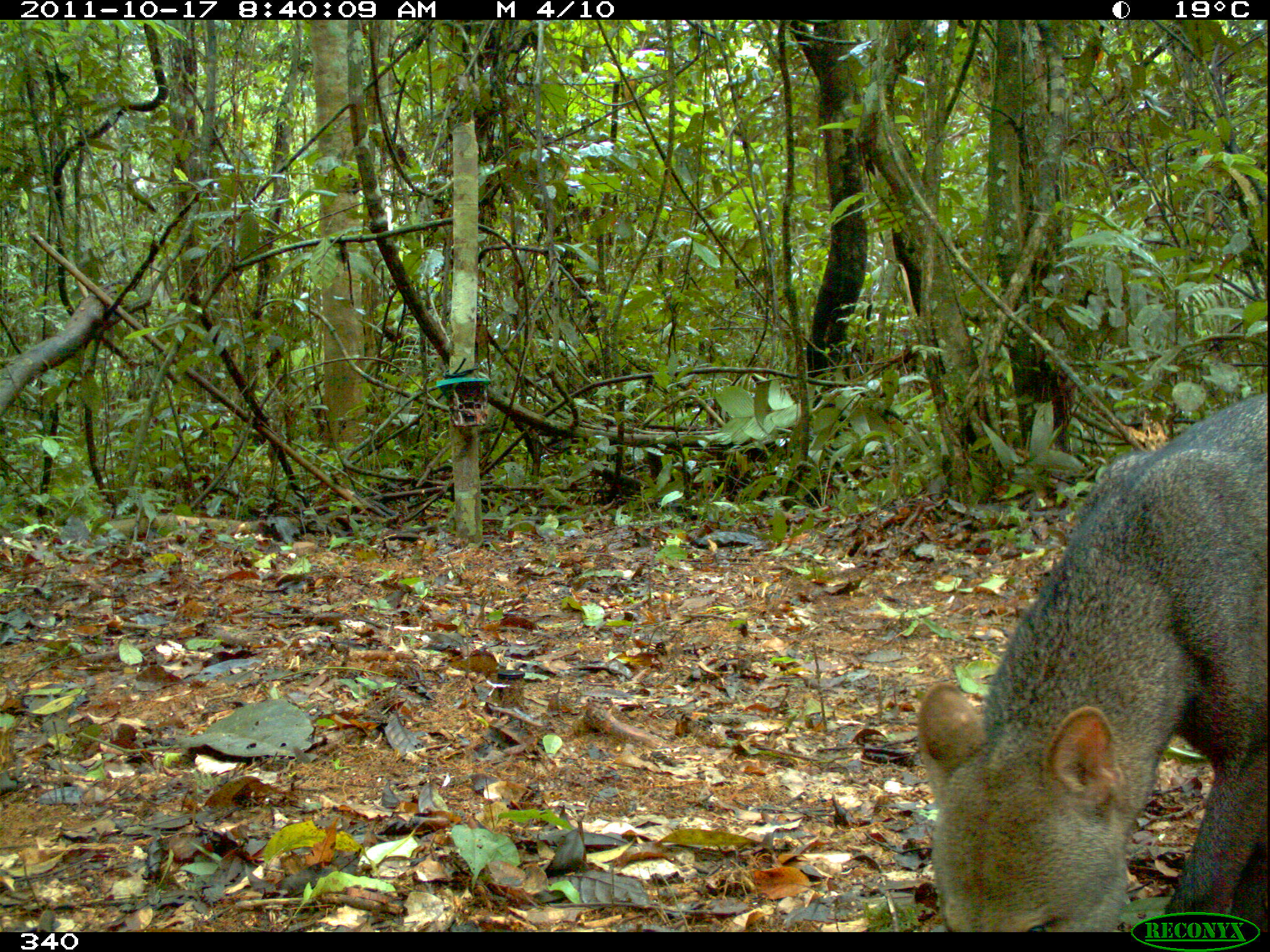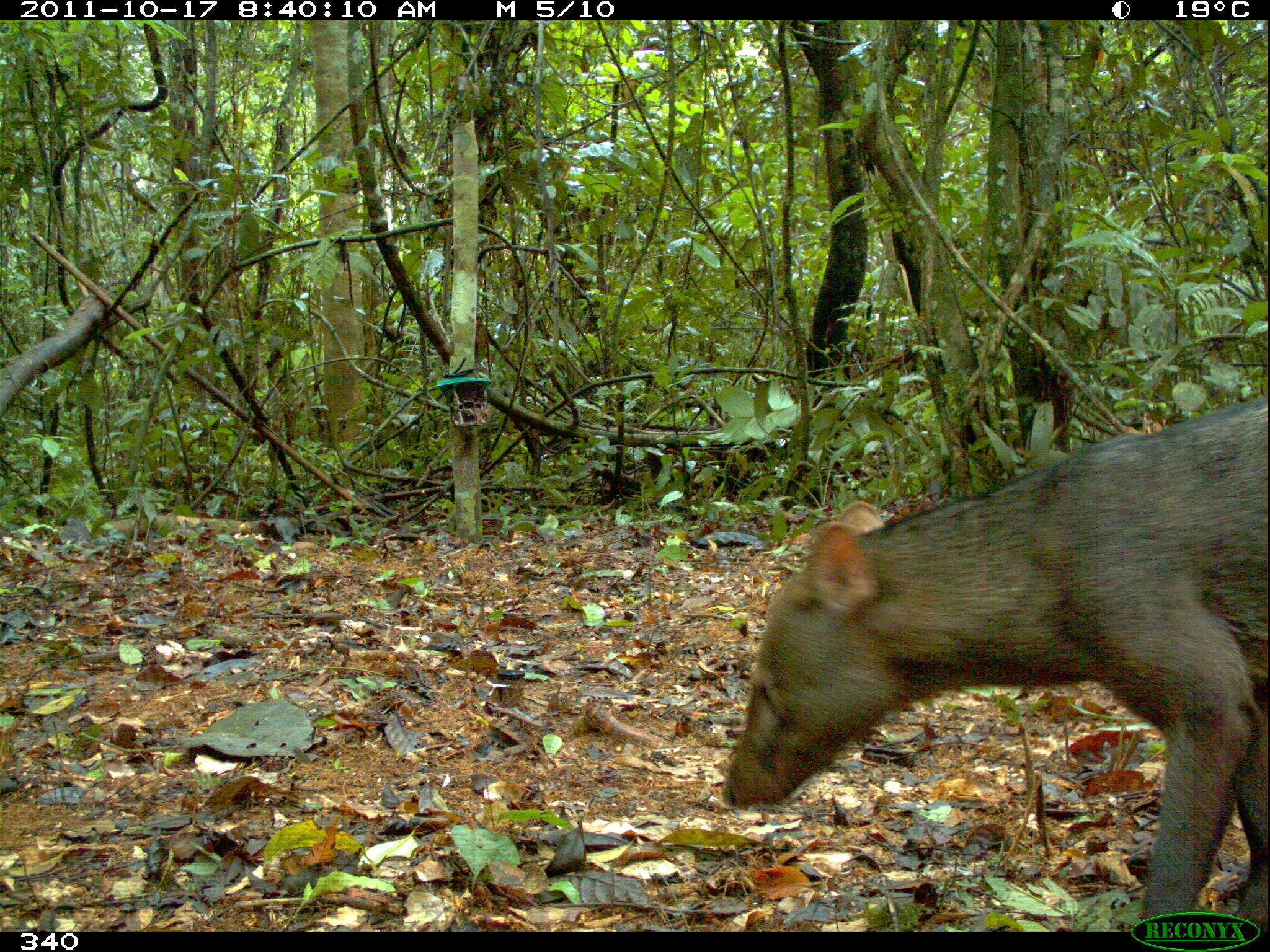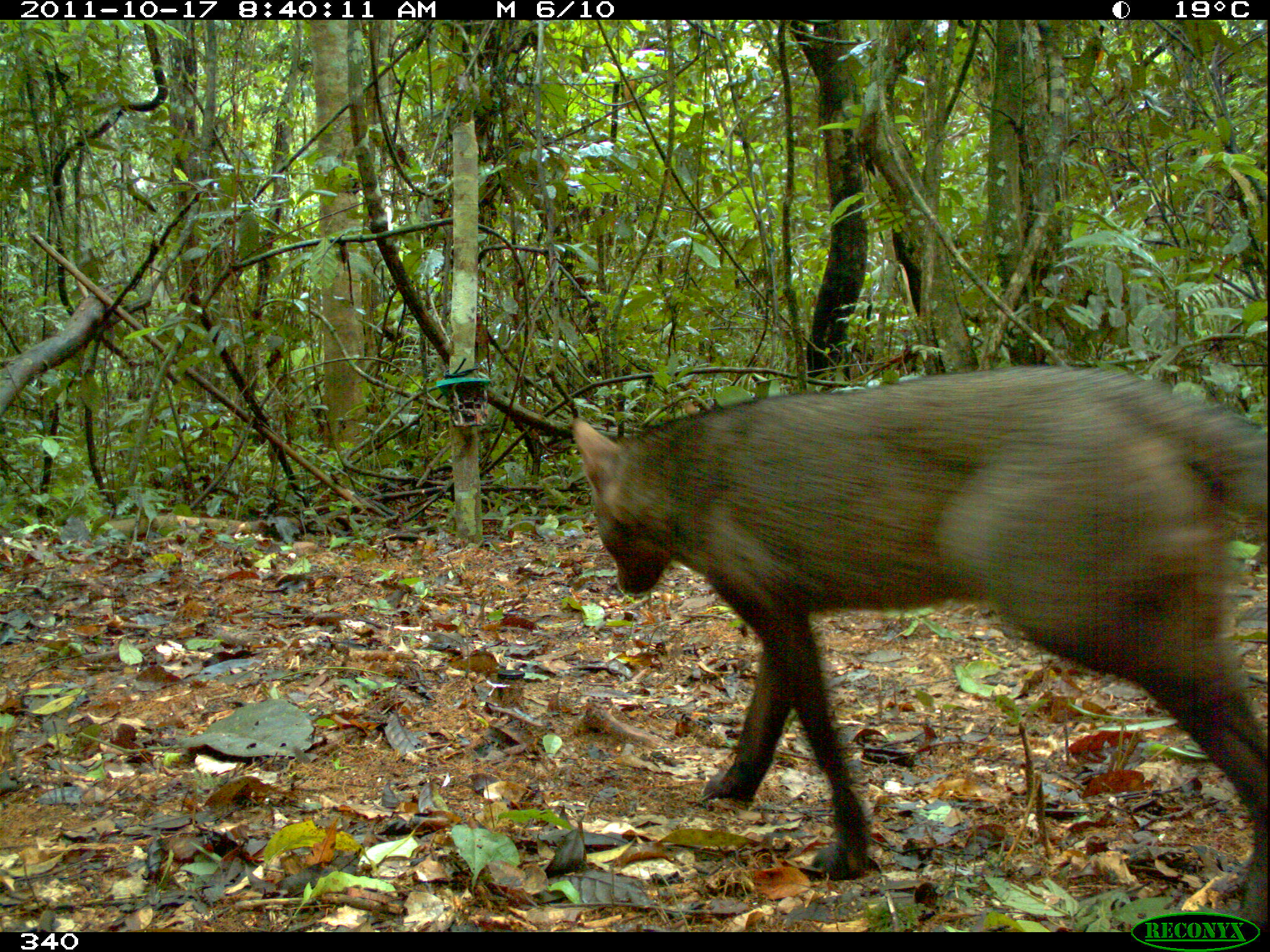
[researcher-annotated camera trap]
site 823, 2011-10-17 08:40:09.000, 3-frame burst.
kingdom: Animalia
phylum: Chordata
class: Mammalia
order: Carnivora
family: Canidae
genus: Atelocynus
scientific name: Atelocynus microtis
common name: short-eared dog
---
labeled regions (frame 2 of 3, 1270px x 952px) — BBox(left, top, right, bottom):
atelocynus microtis: BBox(720, 396, 1270, 932)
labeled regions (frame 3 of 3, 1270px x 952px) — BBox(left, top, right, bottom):
atelocynus microtis: BBox(570, 363, 1270, 929)